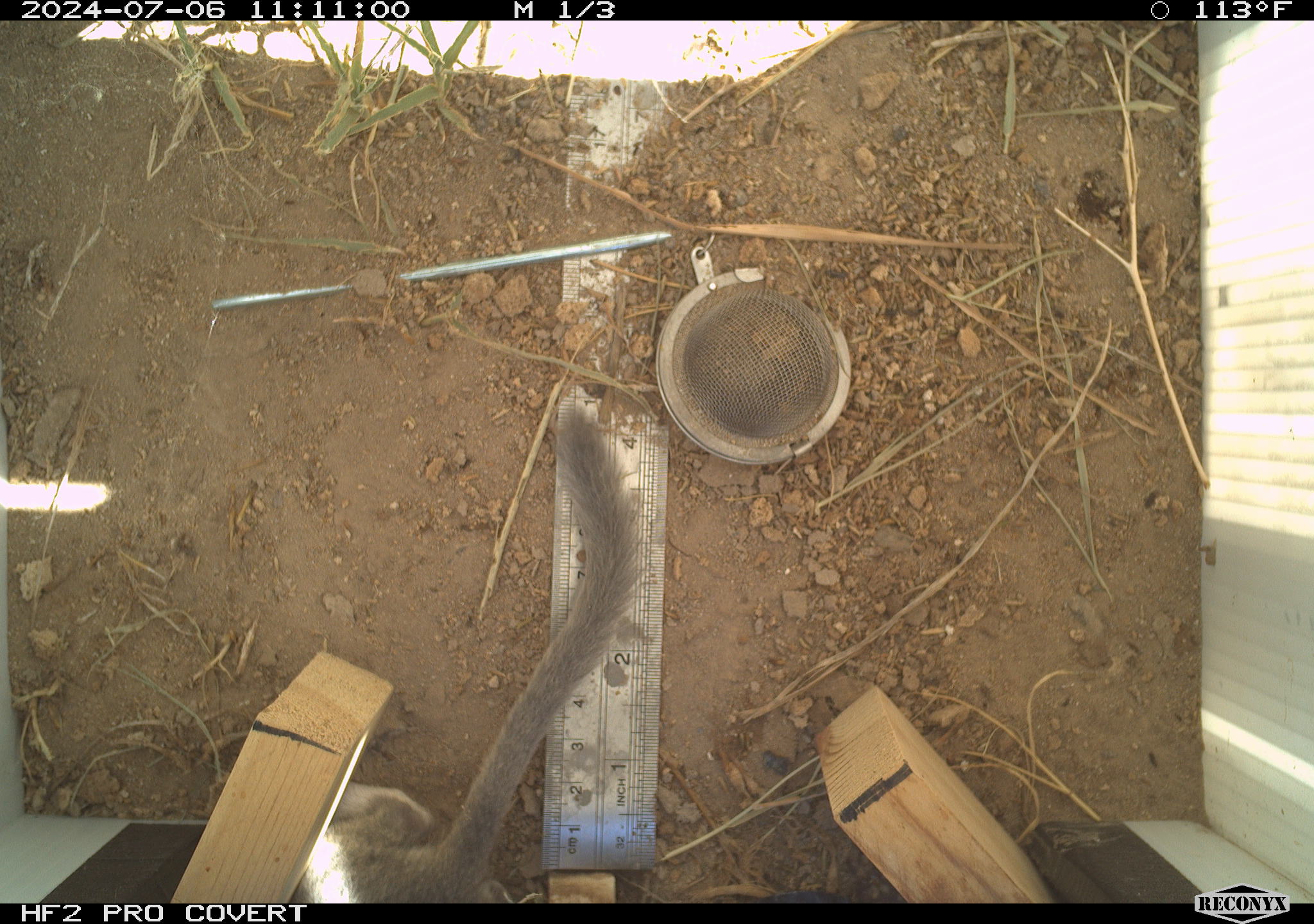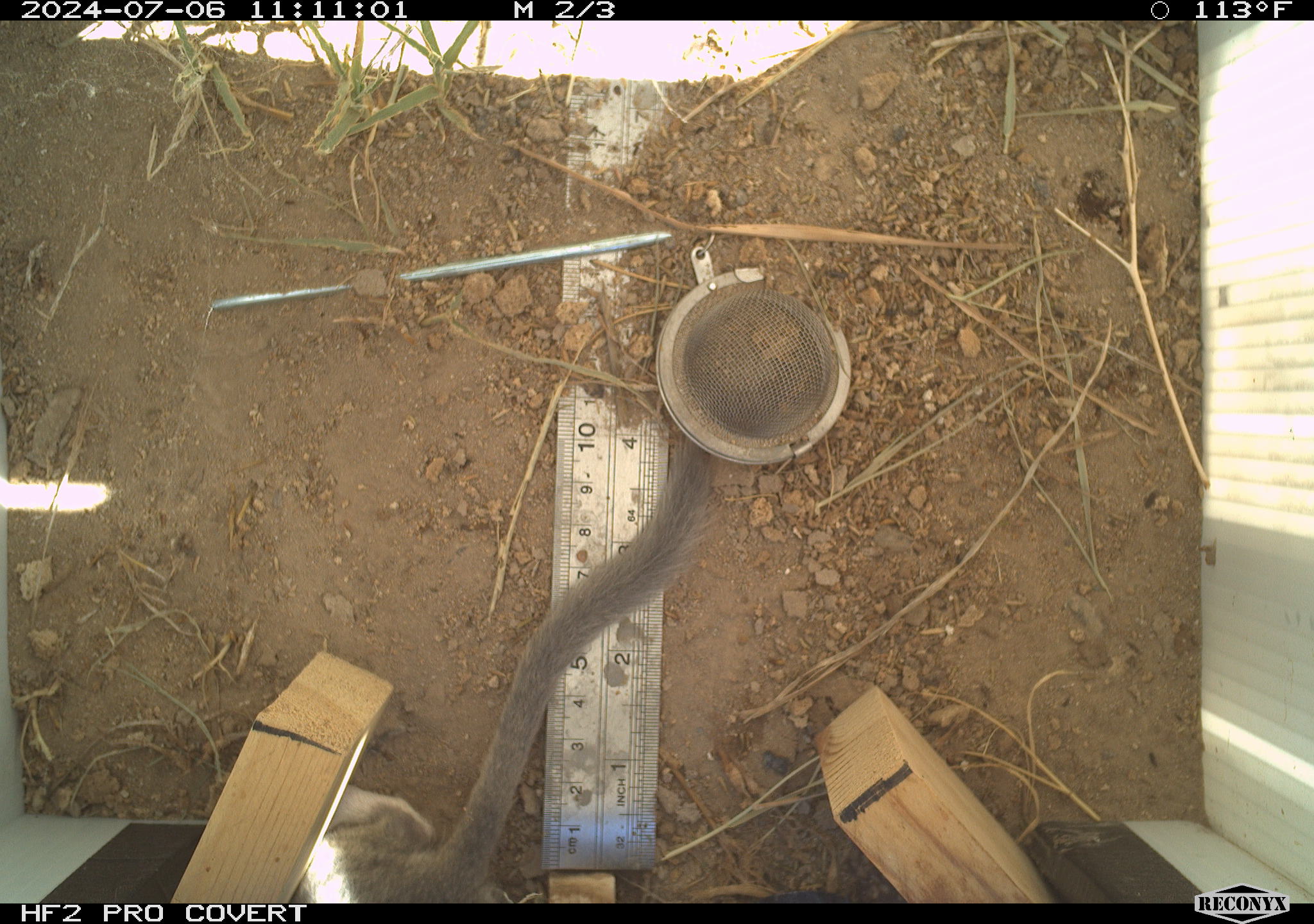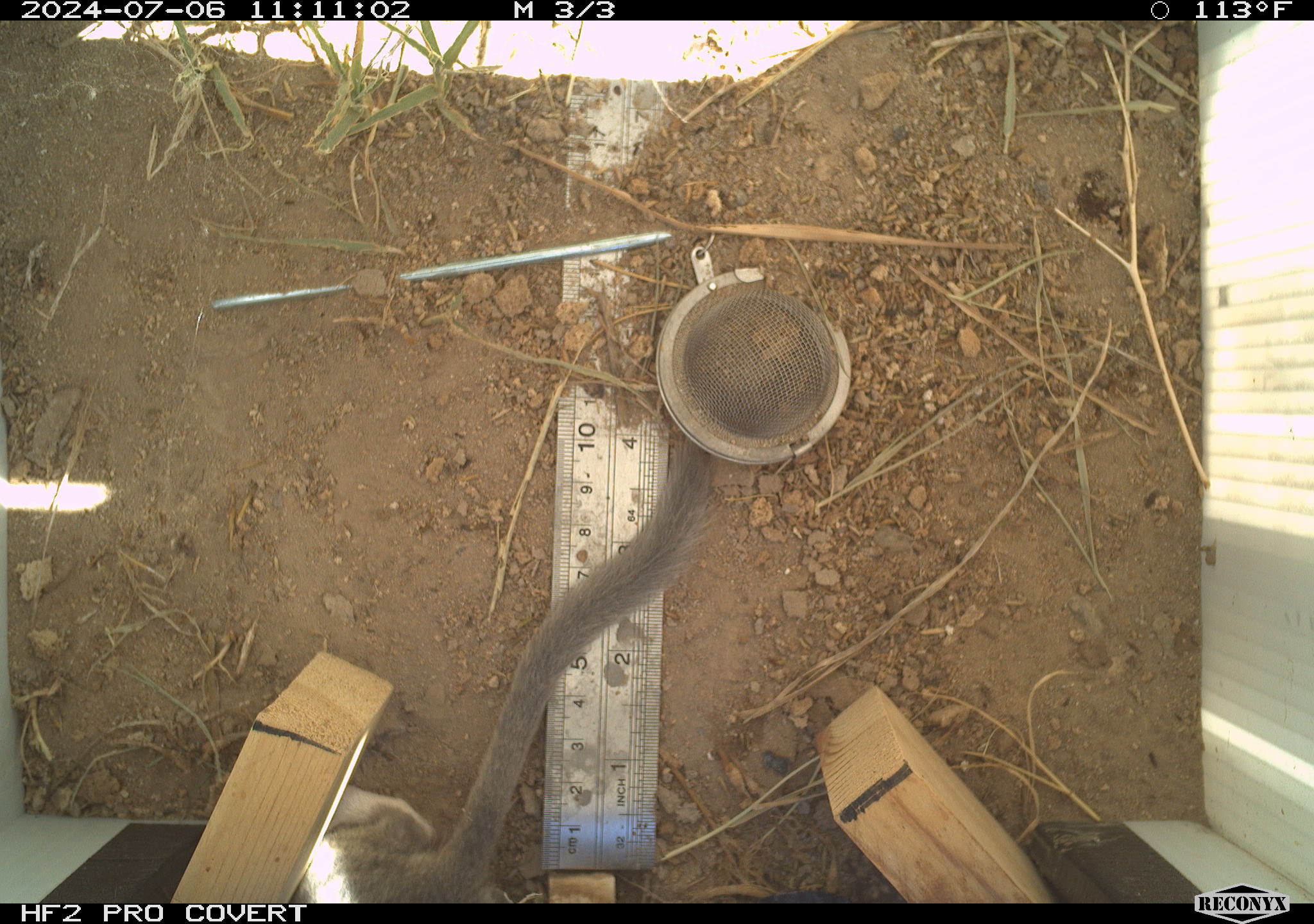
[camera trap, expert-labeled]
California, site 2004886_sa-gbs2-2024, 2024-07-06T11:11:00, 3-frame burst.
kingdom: Animalia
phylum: Chordata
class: Mammalia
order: Rodentia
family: Cricetidae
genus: Neotoma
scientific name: Neotoma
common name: pack rat or woodrat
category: neotoma species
Neotoma species (pack rat or woodrat) (Neotoma).